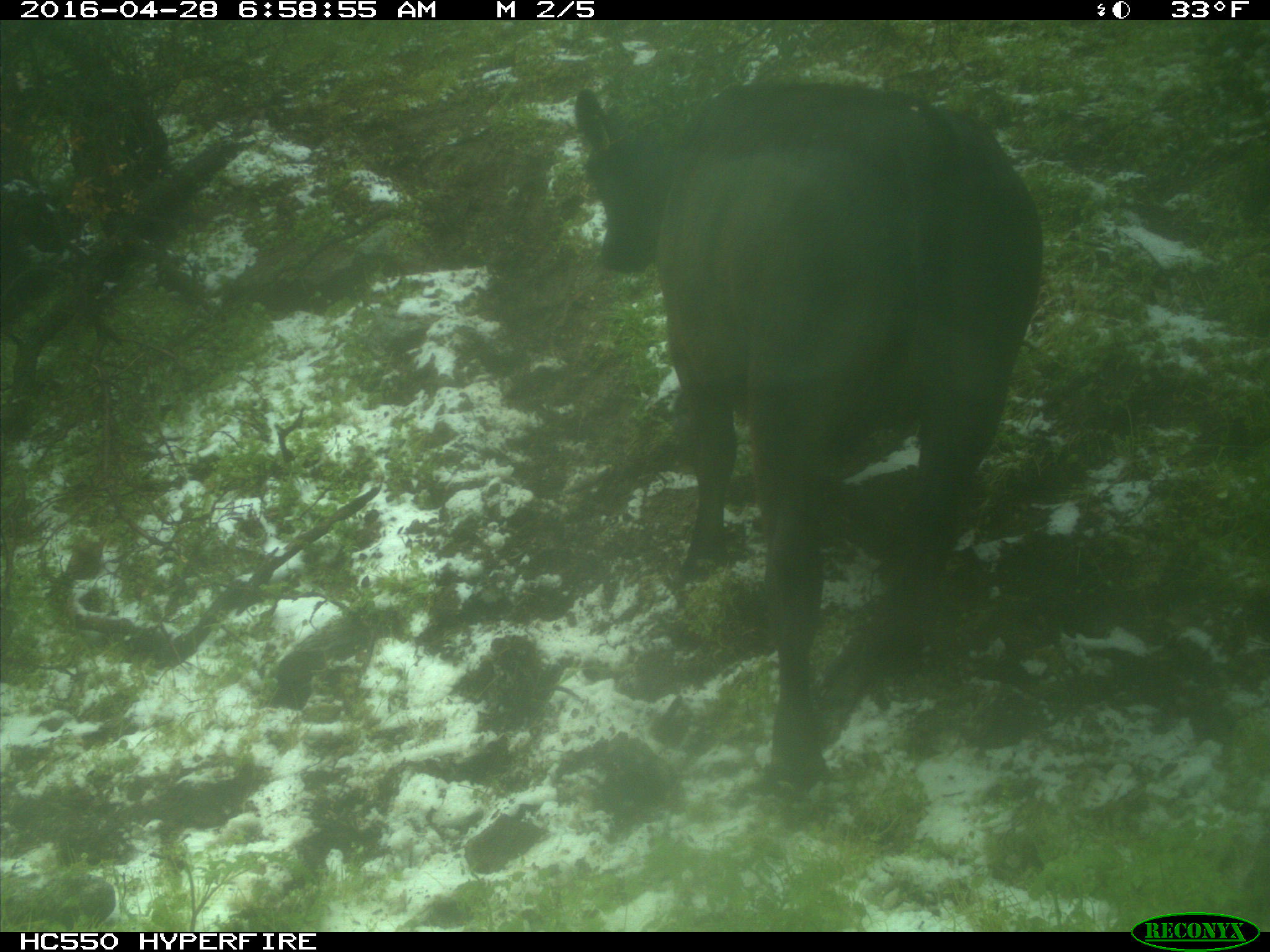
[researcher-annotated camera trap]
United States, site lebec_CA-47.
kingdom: Animalia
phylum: Chordata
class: Mammalia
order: Artiodactyla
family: Bovidae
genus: Bos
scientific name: Bos taurus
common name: domestic cow